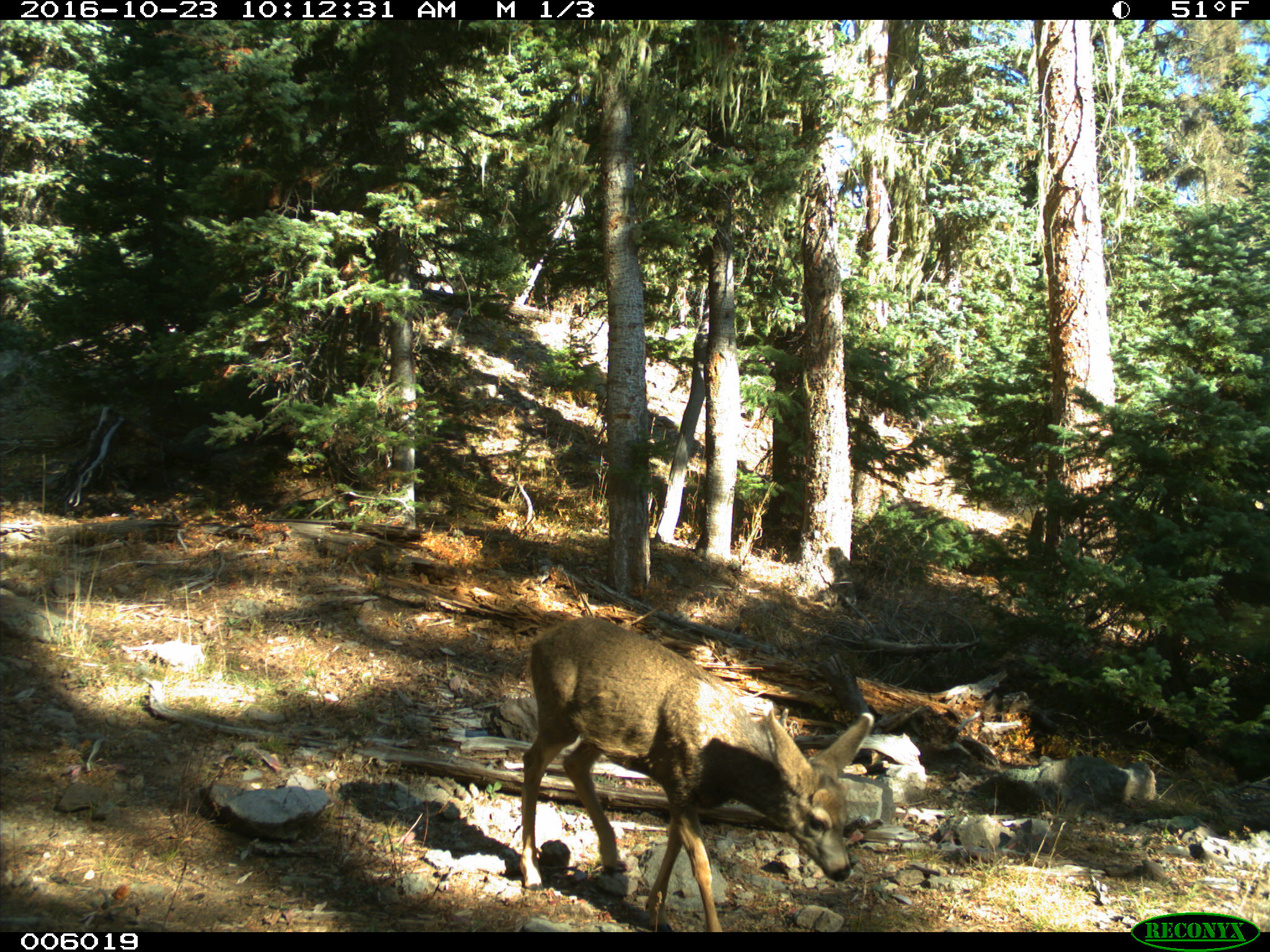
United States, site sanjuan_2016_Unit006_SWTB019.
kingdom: Animalia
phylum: Chordata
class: Mammalia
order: Artiodactyla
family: Cervidae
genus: Odocoileus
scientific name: Odocoileus hemionus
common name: mule deer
Odocoileus hemionus (mule deer).